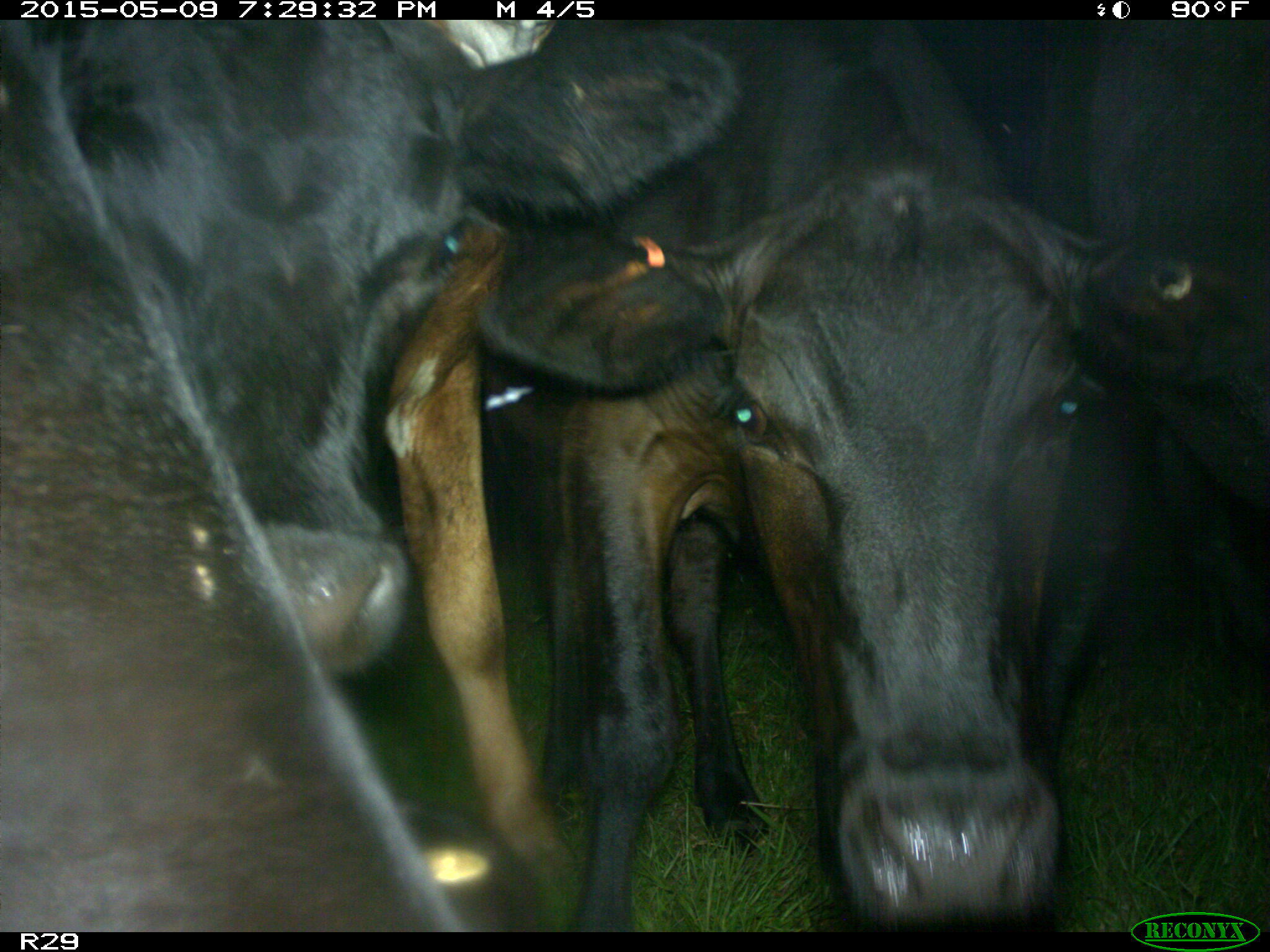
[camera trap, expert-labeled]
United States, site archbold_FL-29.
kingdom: Animalia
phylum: Chordata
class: Mammalia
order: Artiodactyla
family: Bovidae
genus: Bos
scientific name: Bos taurus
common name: domestic cow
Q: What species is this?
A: Bos taurus (domestic cow).